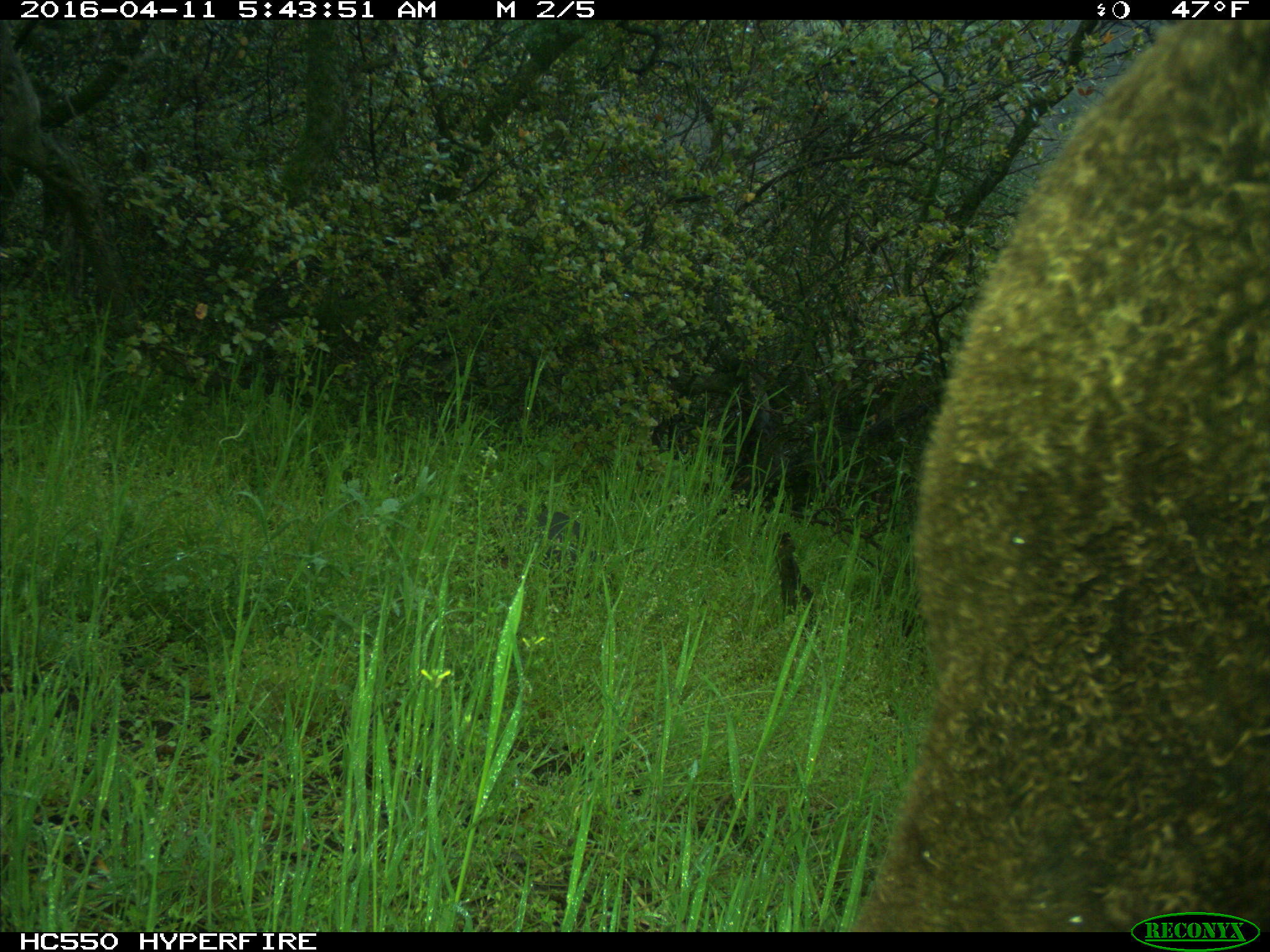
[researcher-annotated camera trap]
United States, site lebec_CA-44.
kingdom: Animalia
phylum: Chordata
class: Mammalia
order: Artiodactyla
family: Bovidae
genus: Bos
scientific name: Bos taurus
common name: domestic cow